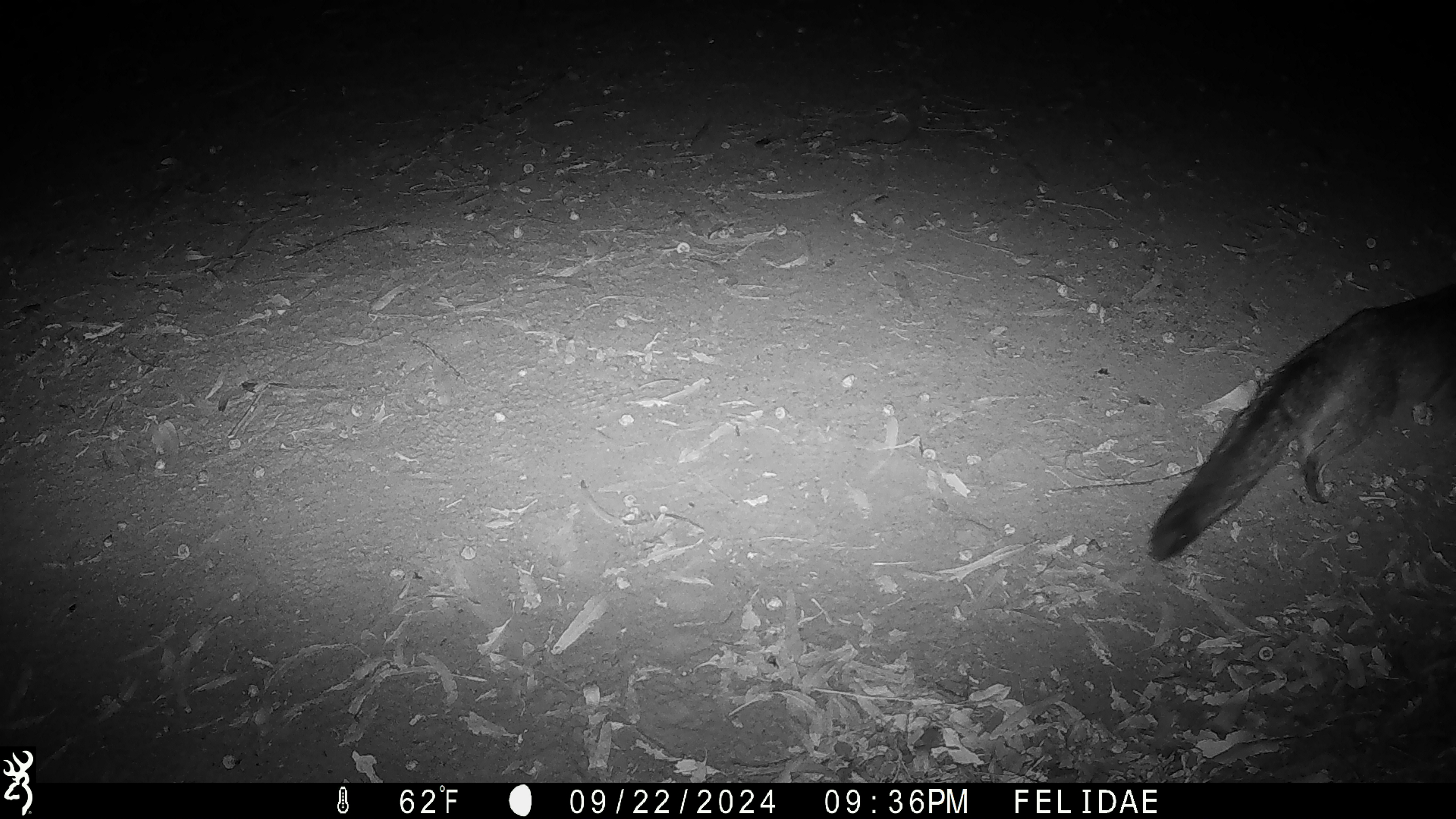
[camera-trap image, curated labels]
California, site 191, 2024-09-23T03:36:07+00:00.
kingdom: Animalia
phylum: Chordata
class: Mammalia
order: Carnivora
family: Canidae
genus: Urocyon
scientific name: Urocyon cinereoargenteus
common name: gray fox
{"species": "gray fox (Urocyon cinereoargenteus)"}